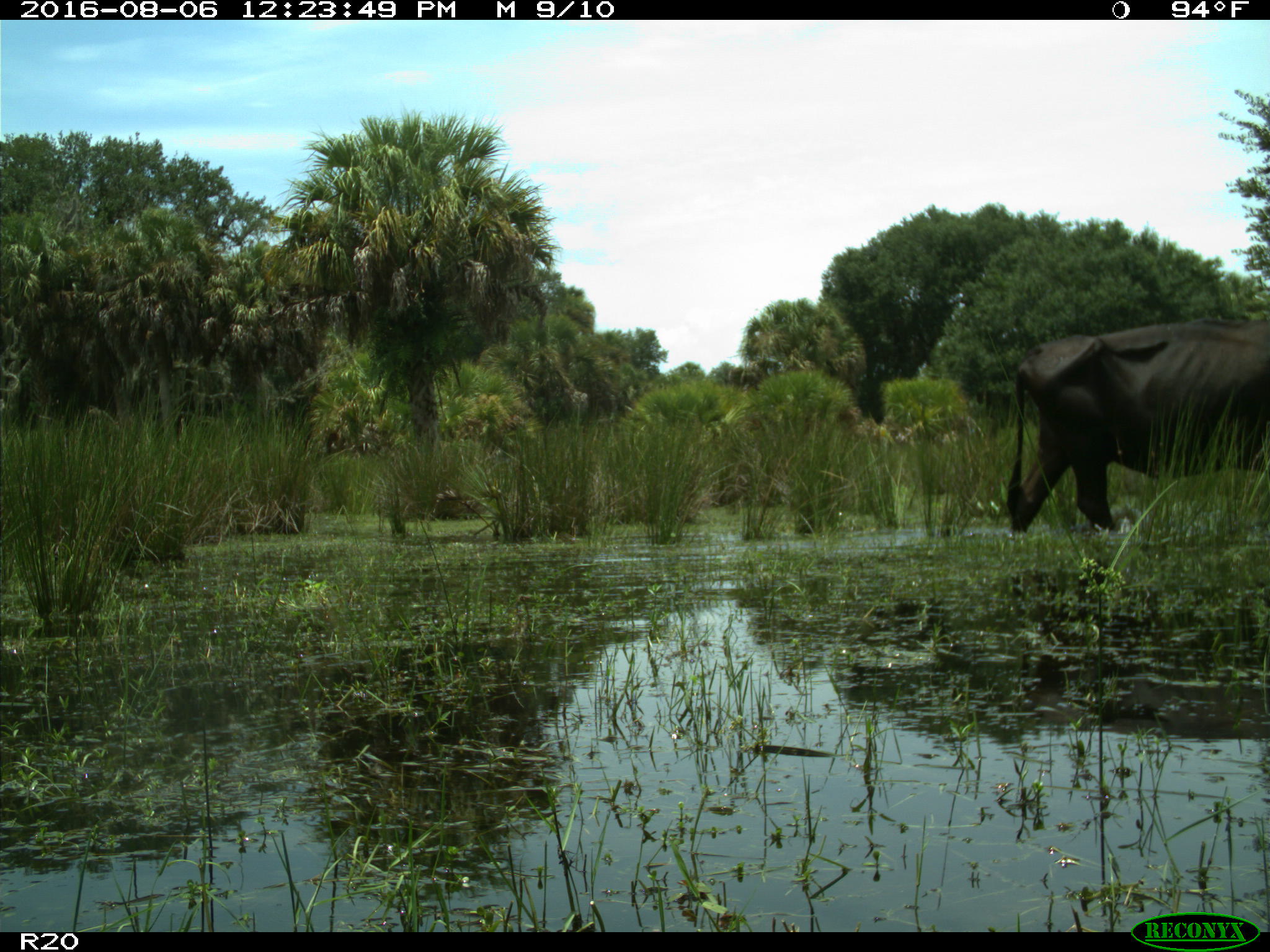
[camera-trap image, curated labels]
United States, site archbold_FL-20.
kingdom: Animalia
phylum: Chordata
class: Mammalia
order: Artiodactyla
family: Bovidae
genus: Bos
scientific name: Bos taurus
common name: domestic cow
Bos taurus (domestic cow).